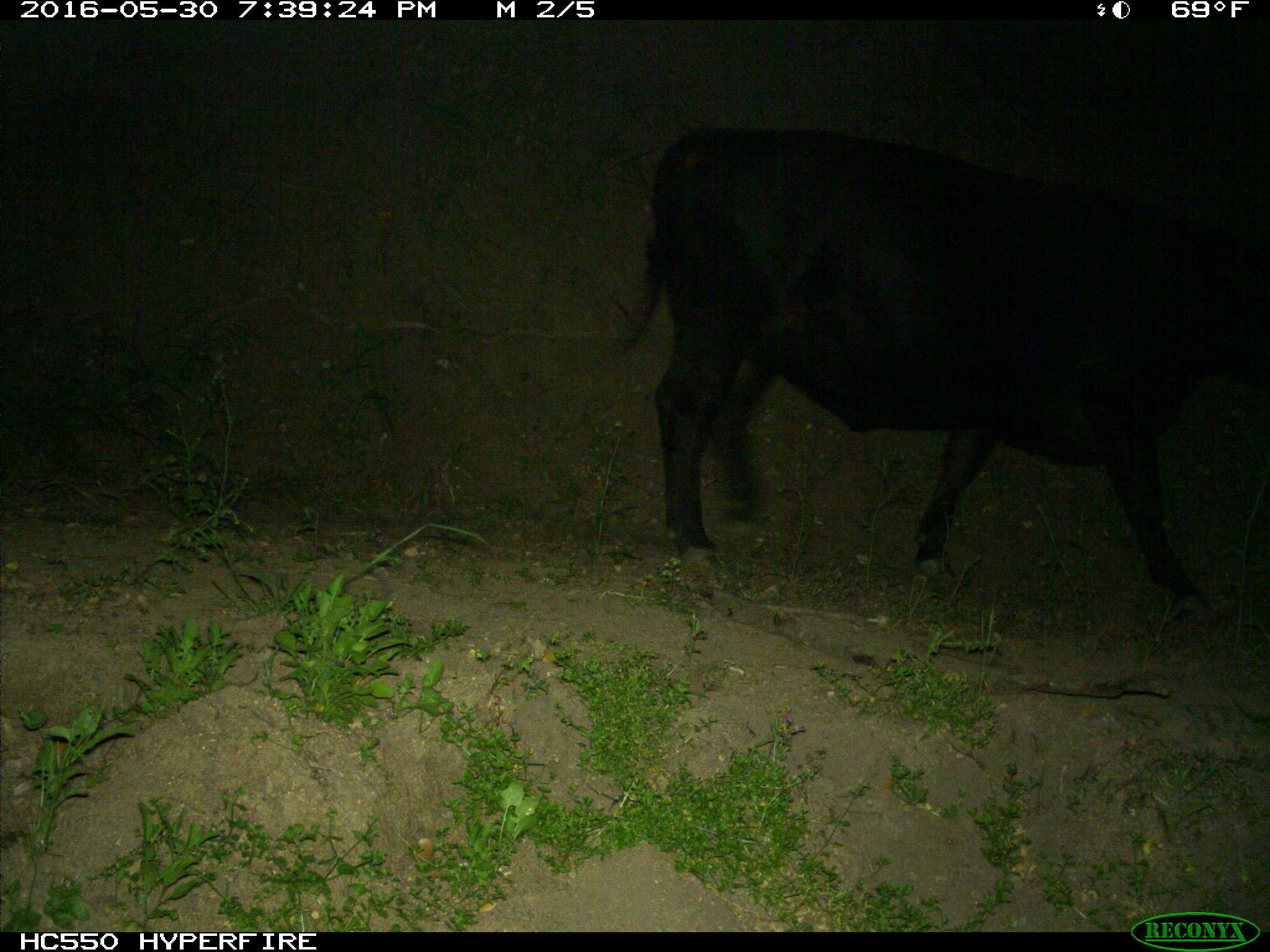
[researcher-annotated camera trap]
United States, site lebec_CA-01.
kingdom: Animalia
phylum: Chordata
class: Mammalia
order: Artiodactyla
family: Bovidae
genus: Bos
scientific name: Bos taurus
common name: domestic cow